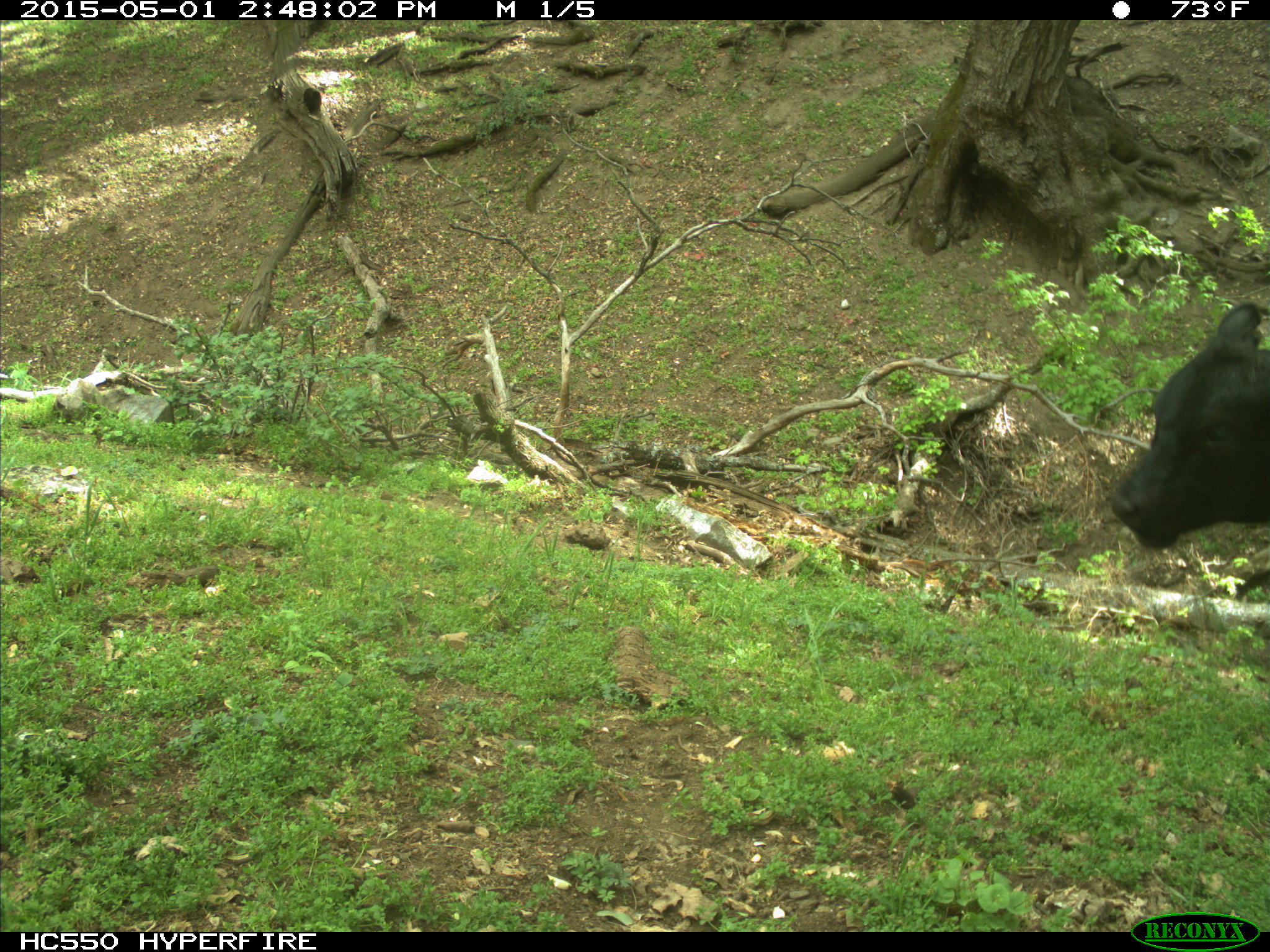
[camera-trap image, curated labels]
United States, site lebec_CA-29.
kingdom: Animalia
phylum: Chordata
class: Mammalia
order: Artiodactyla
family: Bovidae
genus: Bos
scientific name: Bos taurus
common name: domestic cow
Bos taurus (domestic cow).